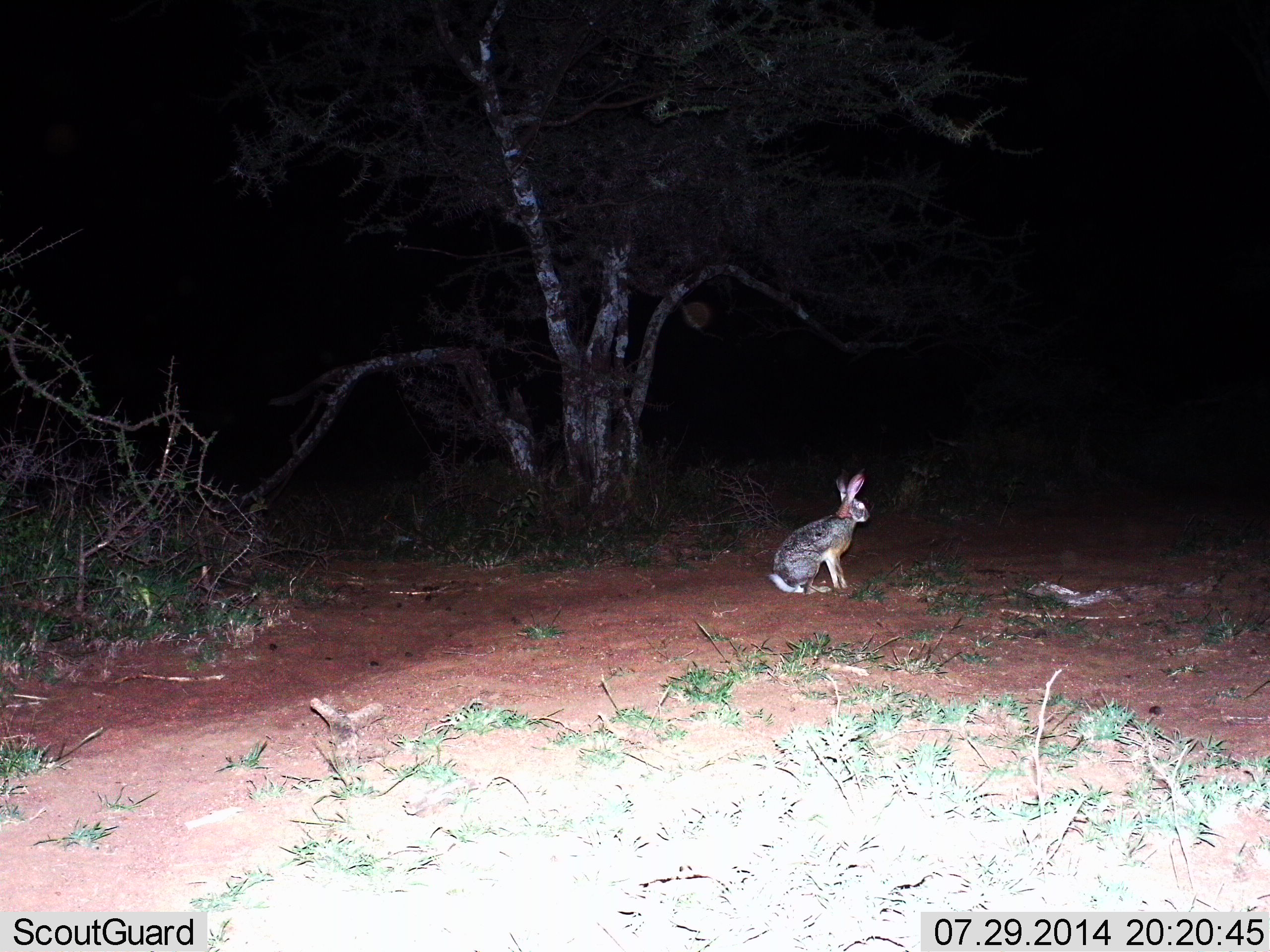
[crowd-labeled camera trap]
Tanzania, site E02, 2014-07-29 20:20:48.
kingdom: Animalia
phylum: Chordata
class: Mammalia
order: Lagomorpha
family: Leporidae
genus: Lepus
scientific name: Lepus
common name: hare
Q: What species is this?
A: Hare (Lepus).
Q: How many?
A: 1.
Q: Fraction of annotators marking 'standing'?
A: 0%.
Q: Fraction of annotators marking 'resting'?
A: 100%.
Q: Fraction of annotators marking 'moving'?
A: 0%.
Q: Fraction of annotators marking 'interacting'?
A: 0%.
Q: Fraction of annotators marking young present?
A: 0%.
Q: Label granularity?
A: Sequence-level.